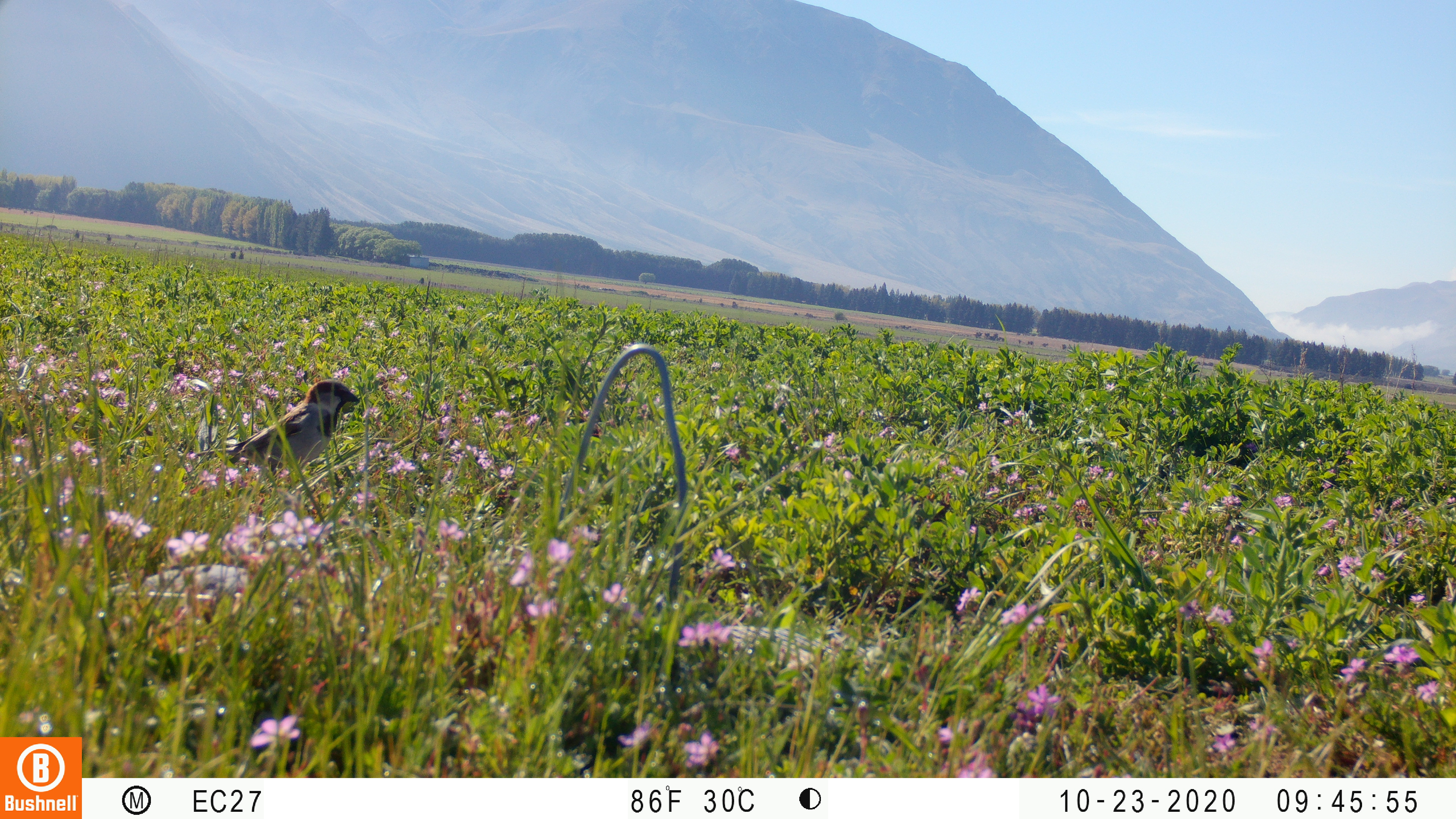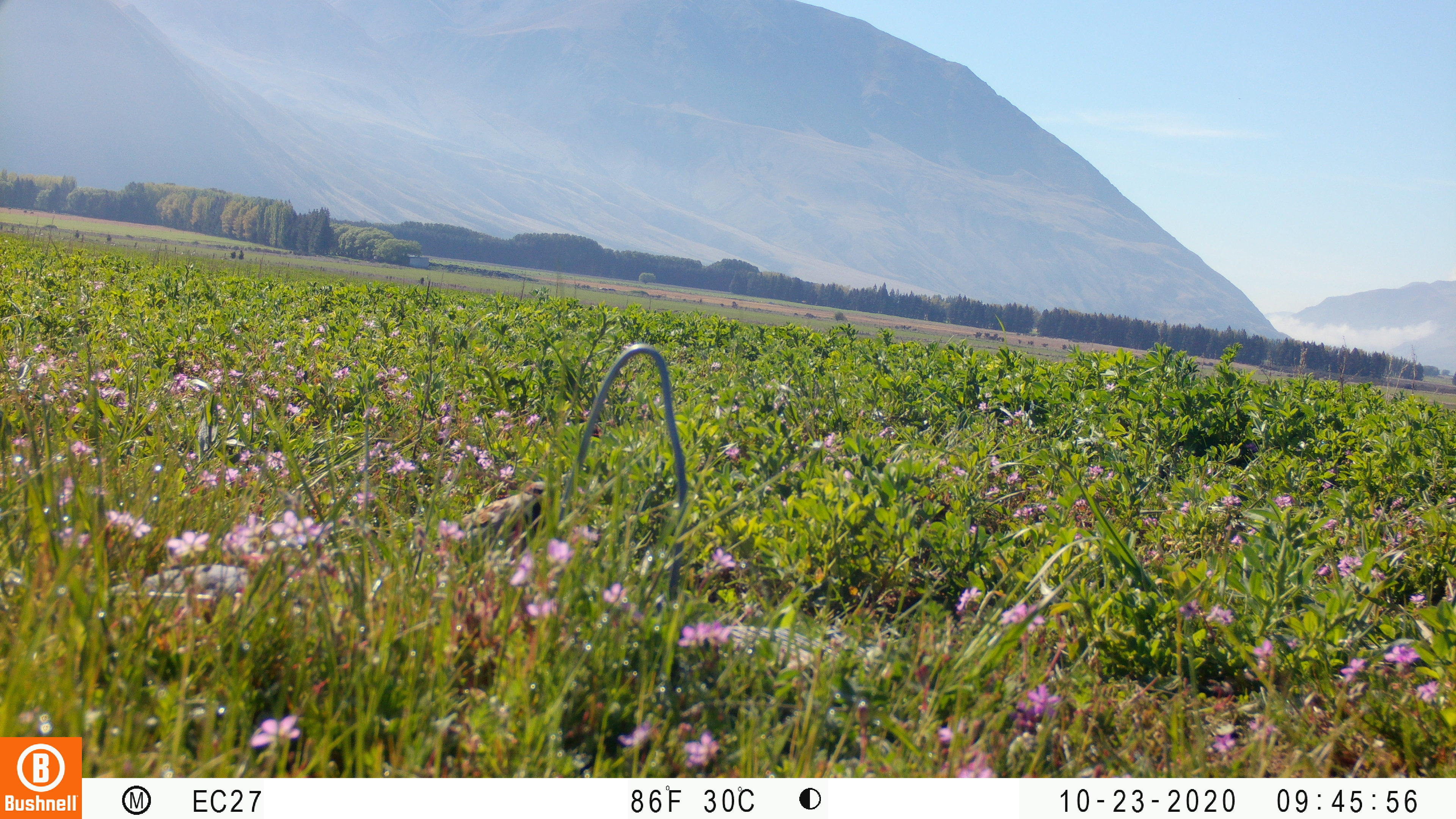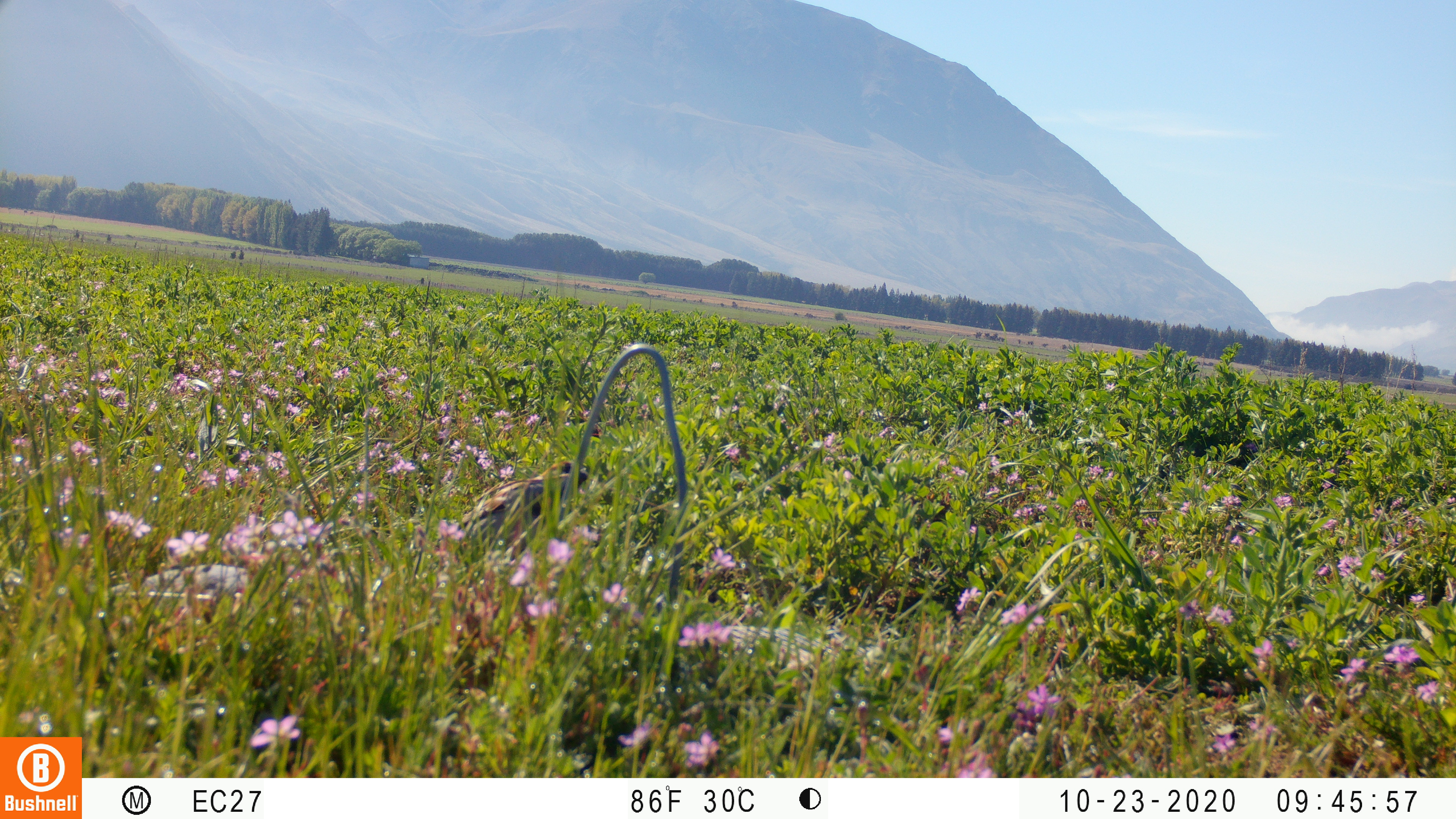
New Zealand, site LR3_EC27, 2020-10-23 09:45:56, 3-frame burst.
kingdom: Animalia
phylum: Chordata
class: Aves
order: Passeriformes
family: Passeridae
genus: Passer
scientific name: Passer domesticus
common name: house sparrow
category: sparrow